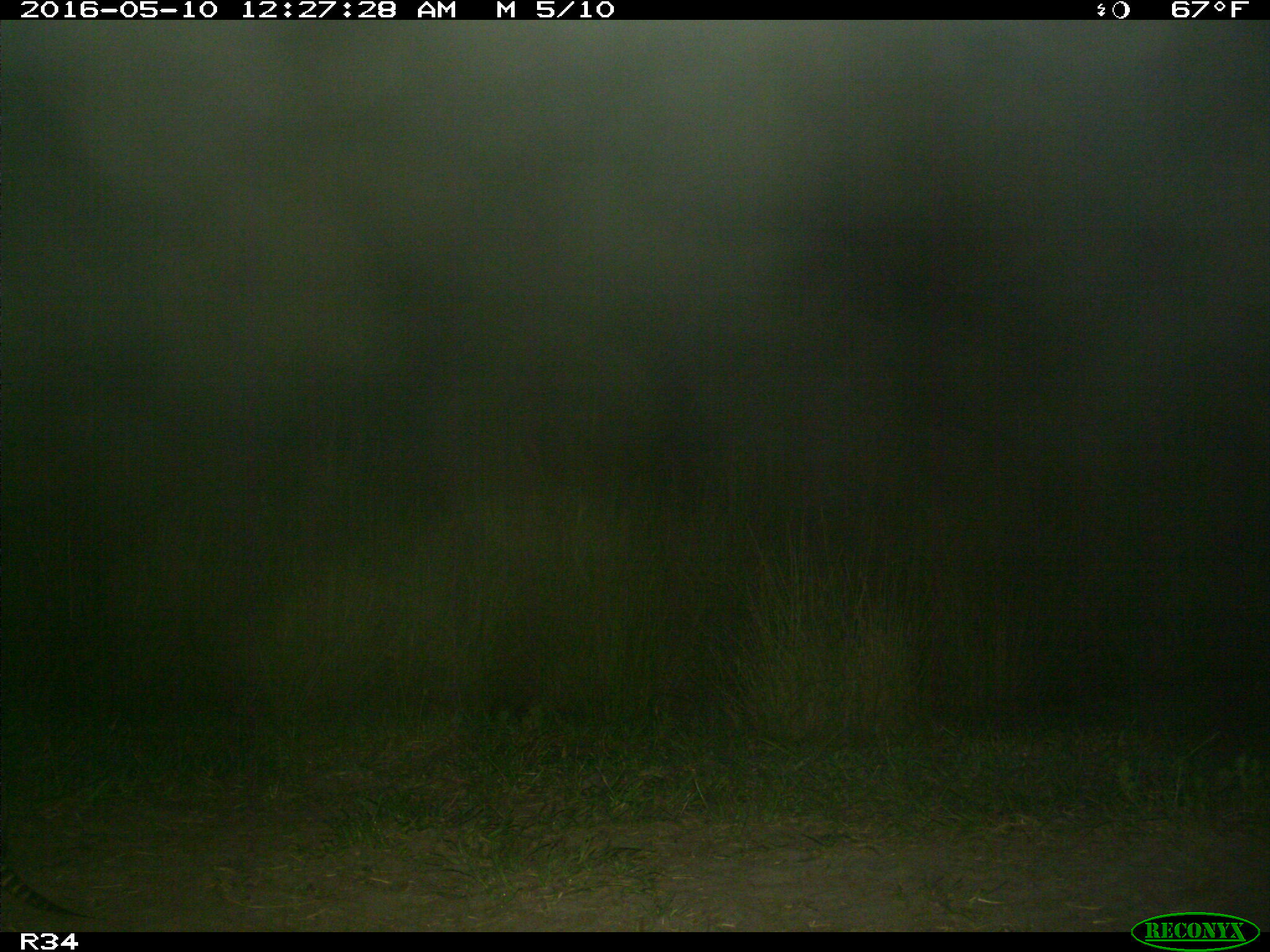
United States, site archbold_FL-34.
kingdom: Animalia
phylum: Chordata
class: Mammalia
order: Cingulata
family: Dasypodidae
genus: Dasypus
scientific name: Dasypus novemcinctus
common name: nine-banded armadillo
Dasypus novemcinctus (nine-banded armadillo).